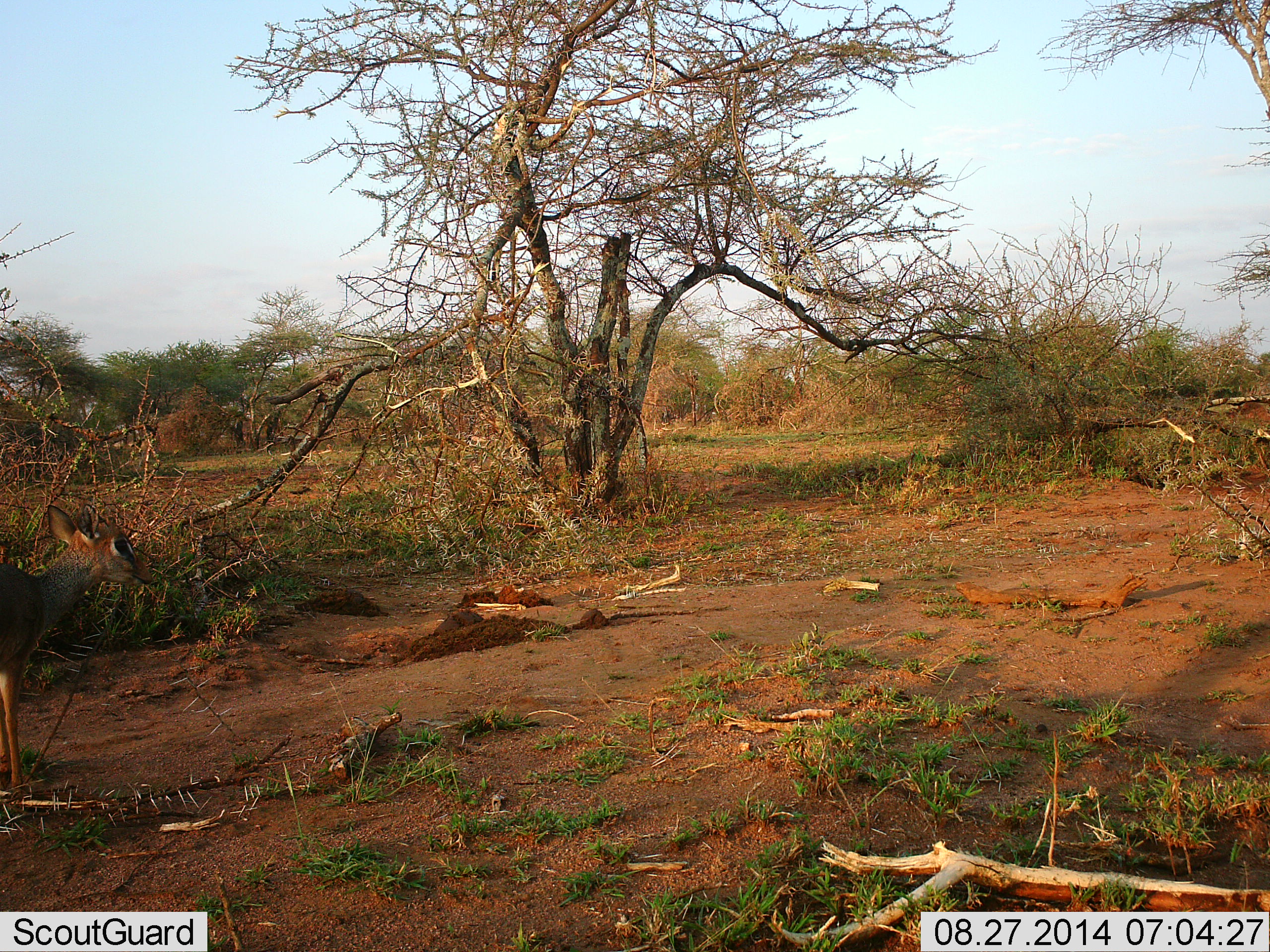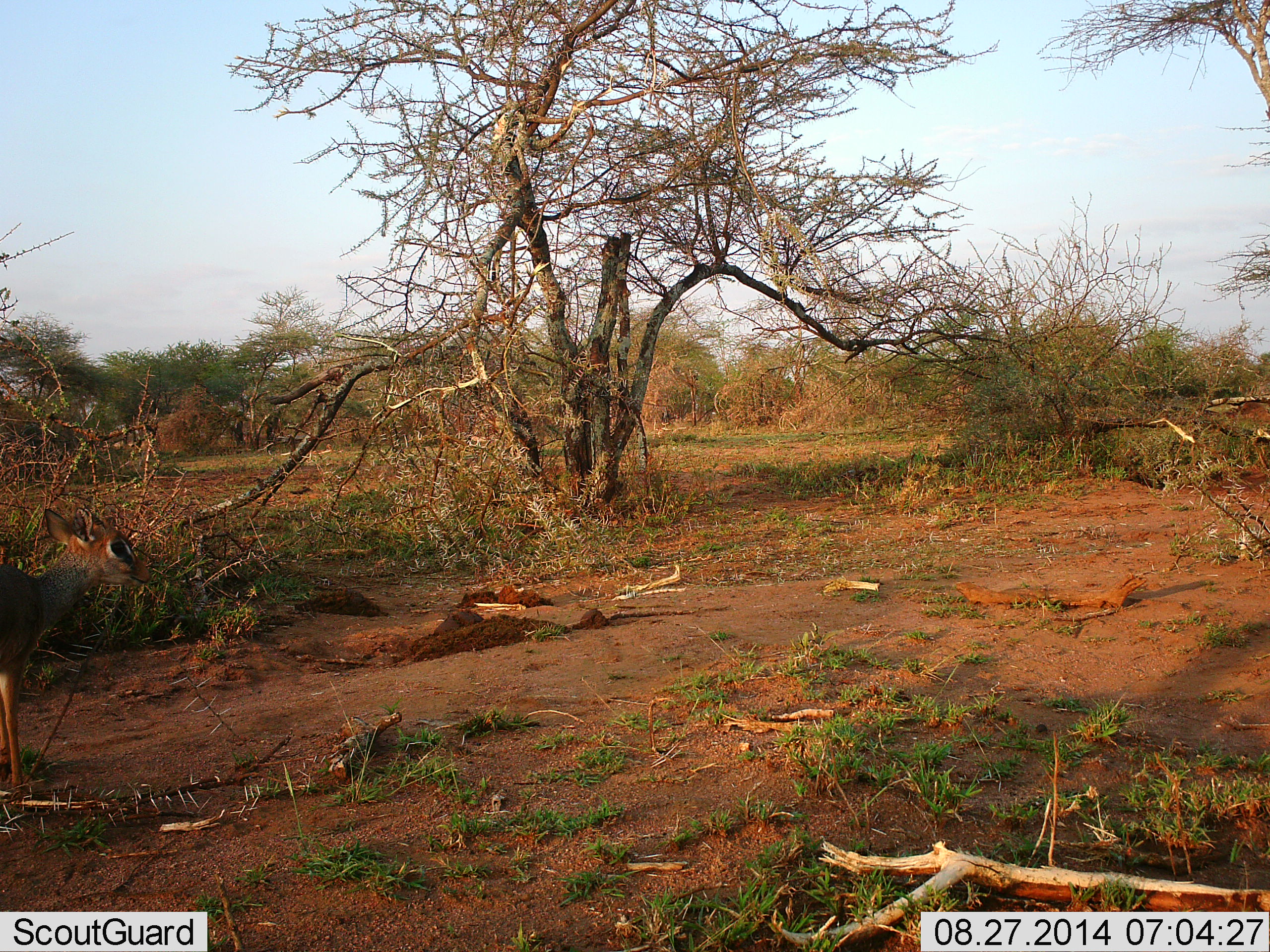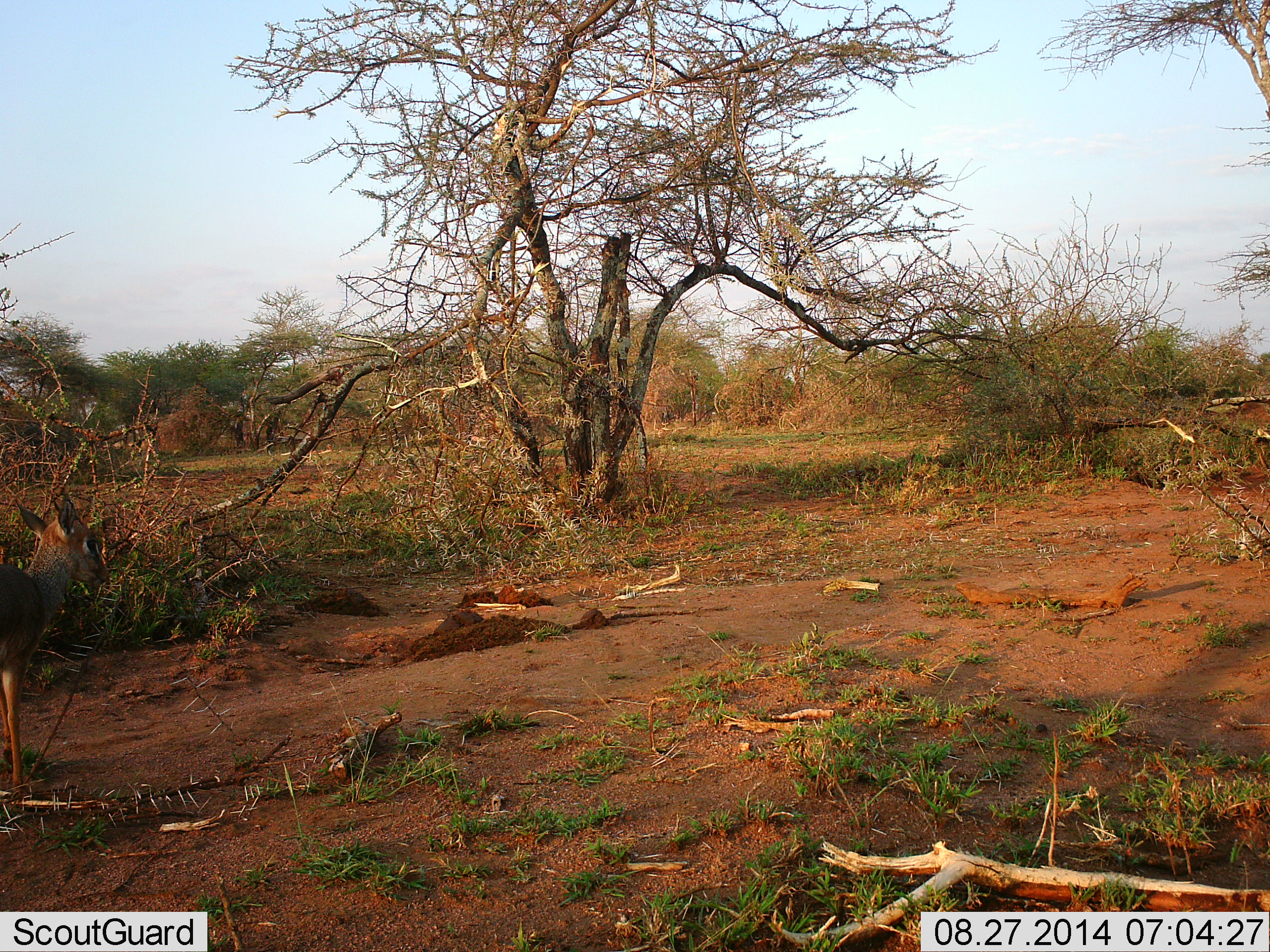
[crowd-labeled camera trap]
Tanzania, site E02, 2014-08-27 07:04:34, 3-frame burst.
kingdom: Animalia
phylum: Chordata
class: Mammalia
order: Artiodactyla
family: Bovidae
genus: Madoqua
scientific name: Madoqua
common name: dikdik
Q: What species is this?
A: Dikdik (Madoqua).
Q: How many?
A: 1.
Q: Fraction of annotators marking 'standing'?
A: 60%.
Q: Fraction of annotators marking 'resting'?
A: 0%.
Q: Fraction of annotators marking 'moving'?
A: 40%.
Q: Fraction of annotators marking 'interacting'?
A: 0%.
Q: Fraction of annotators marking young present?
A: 0%.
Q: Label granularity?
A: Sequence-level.